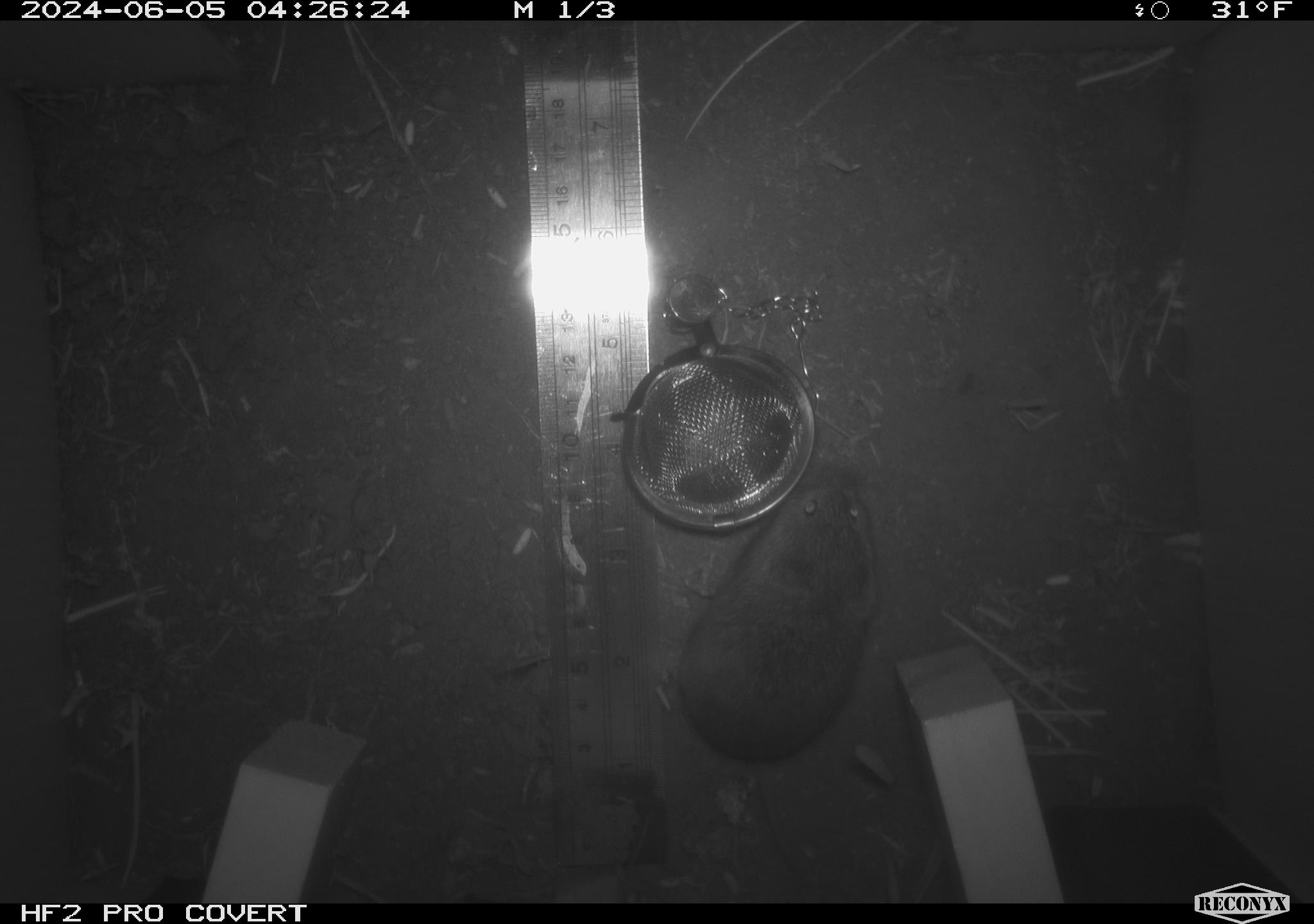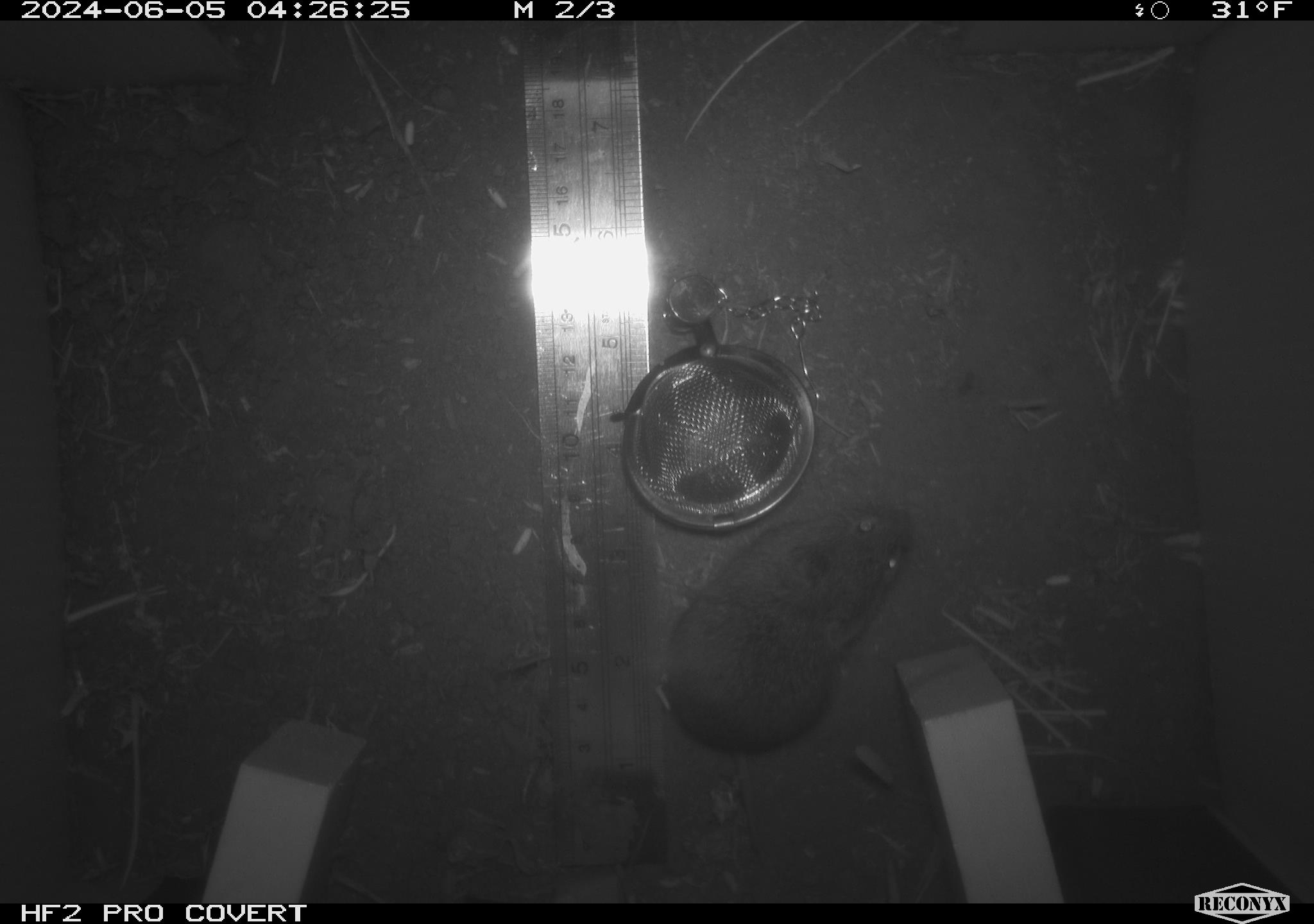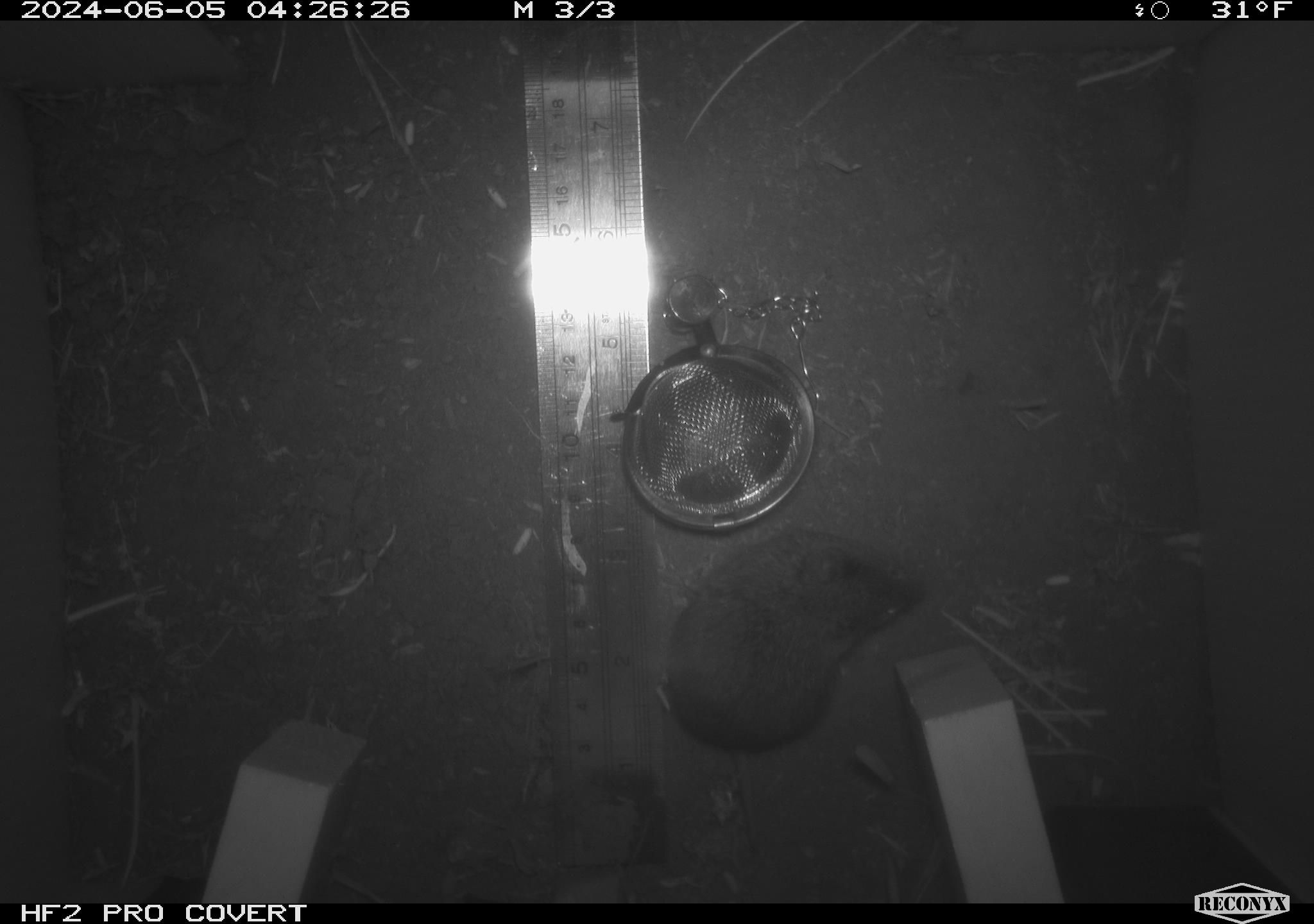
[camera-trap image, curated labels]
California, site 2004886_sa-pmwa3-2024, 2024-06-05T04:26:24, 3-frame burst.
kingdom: Animalia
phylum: Chordata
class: Mammalia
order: Rodentia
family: Cricetidae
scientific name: Arvicolinae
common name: voles, lemmings, and muskrats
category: arvicolinae subfamily